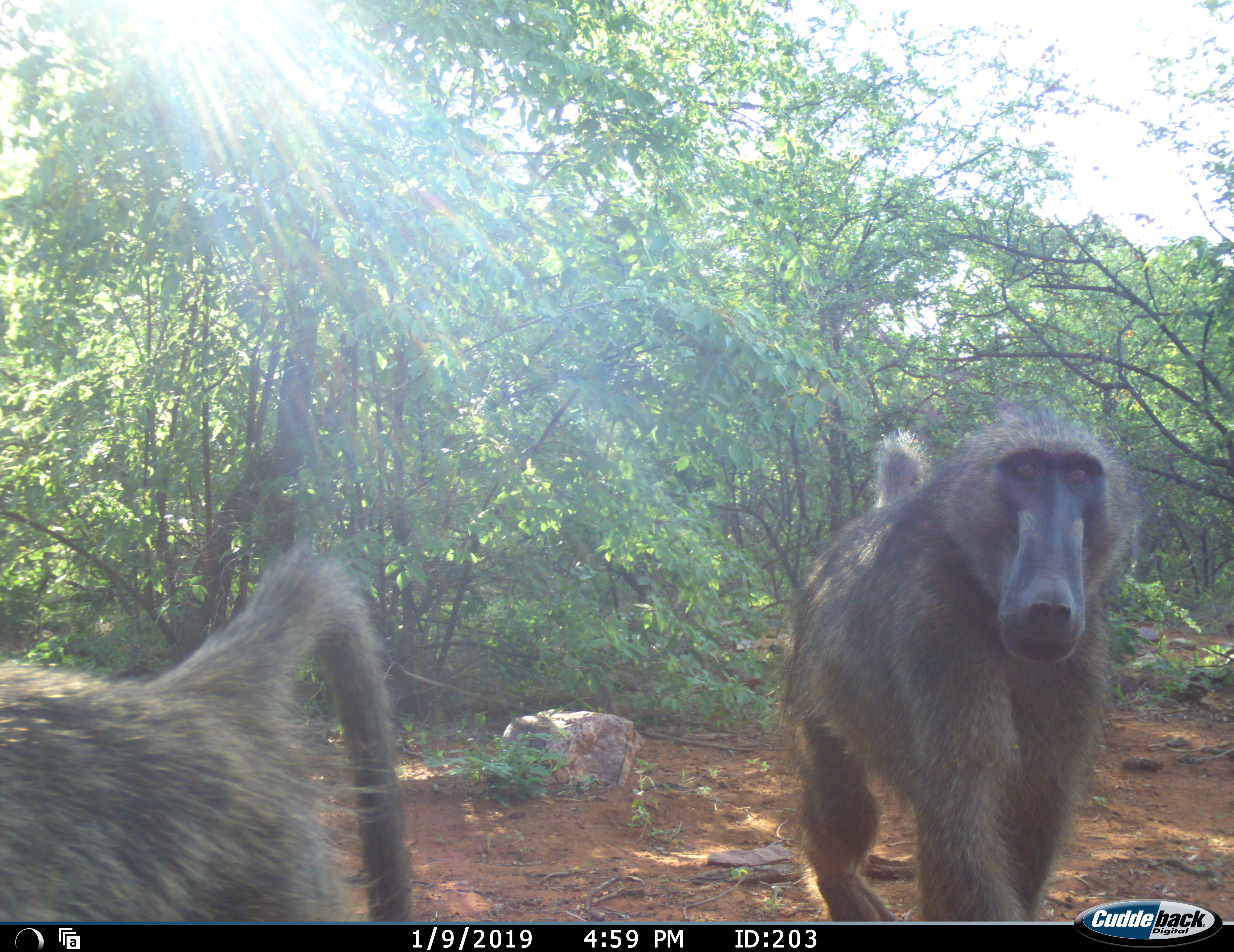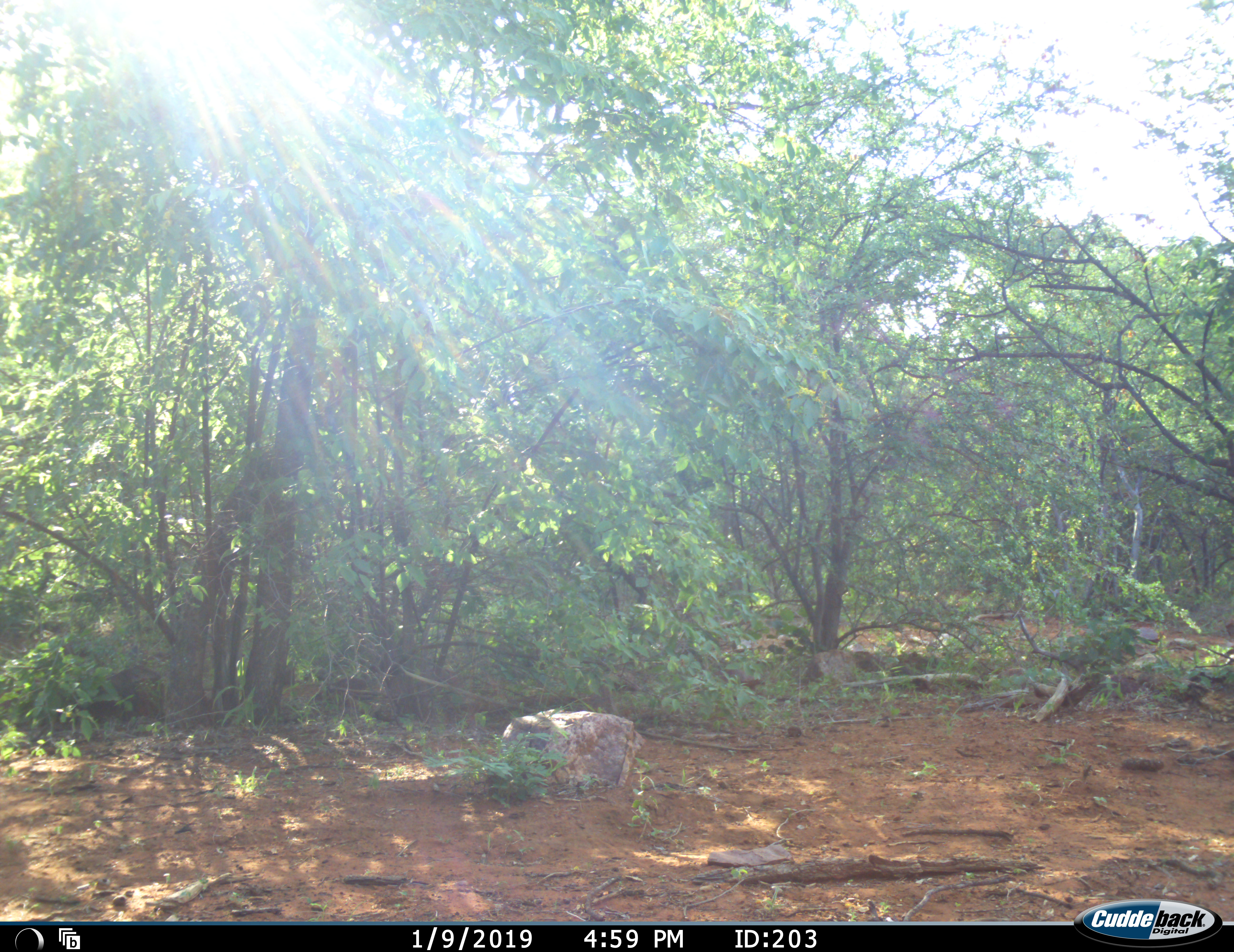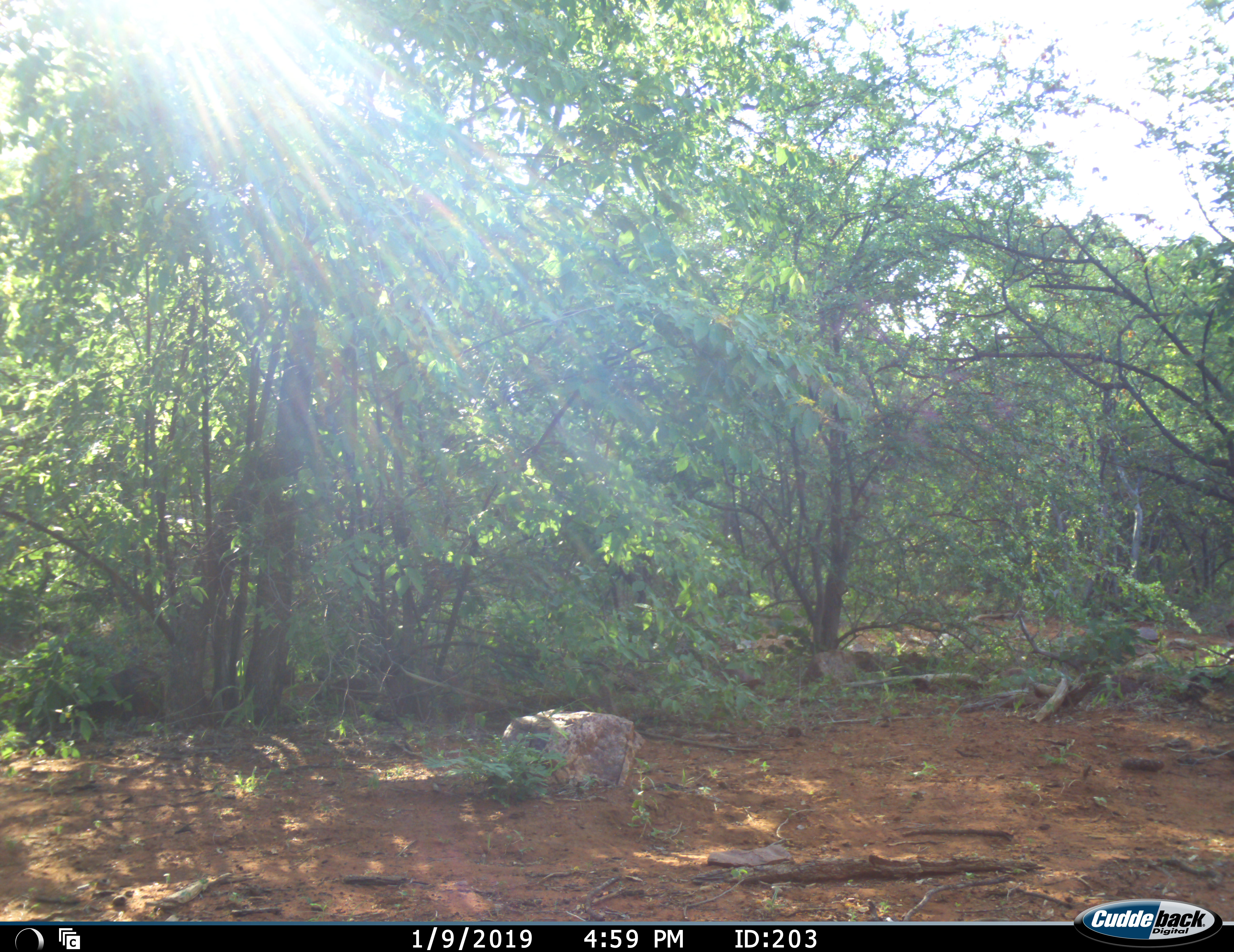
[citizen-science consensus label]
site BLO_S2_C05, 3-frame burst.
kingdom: Animalia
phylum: Chordata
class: Mammalia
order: Primates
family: Cercopithecidae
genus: Papio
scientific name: Papio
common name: baboon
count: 2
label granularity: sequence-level